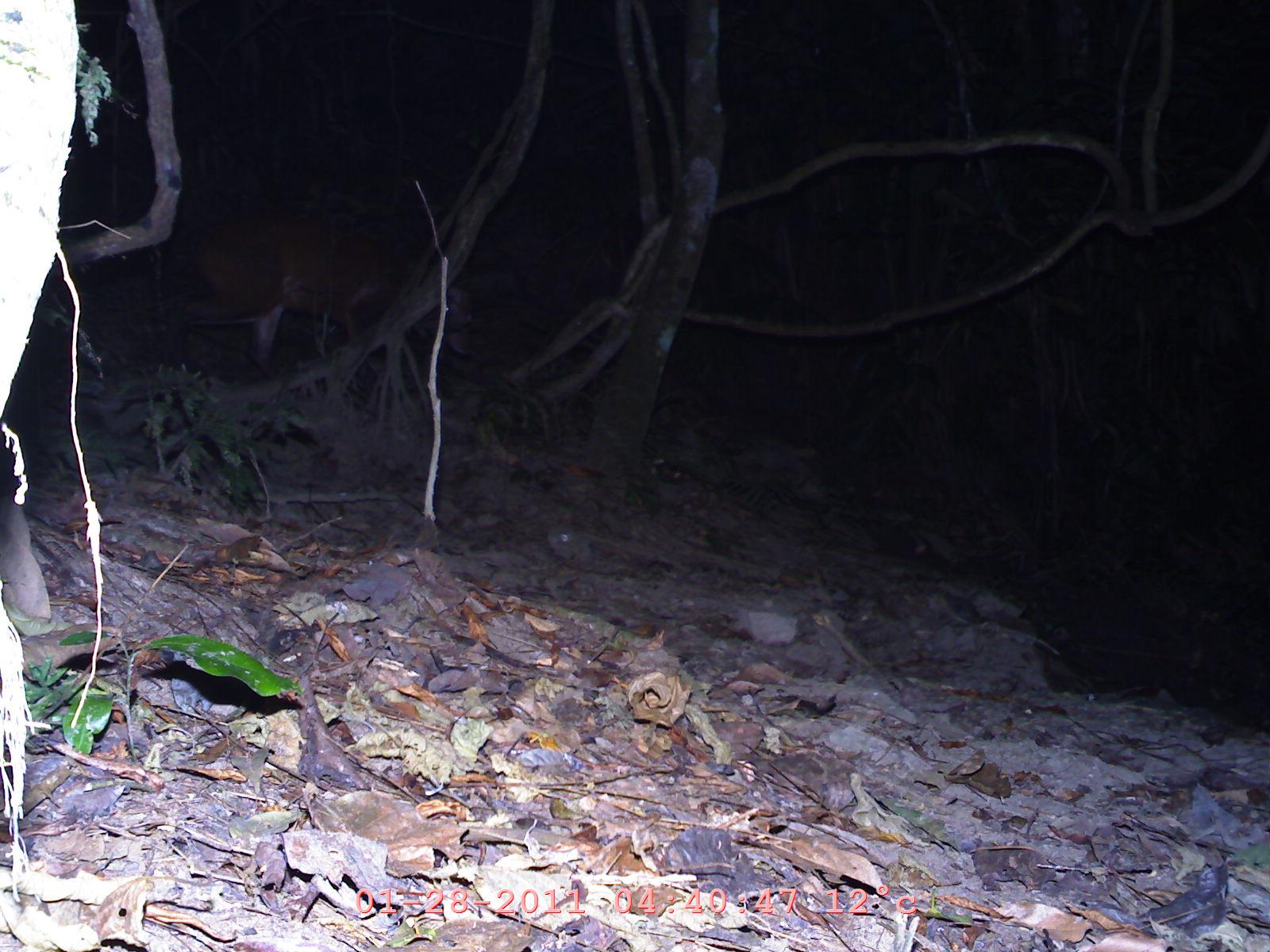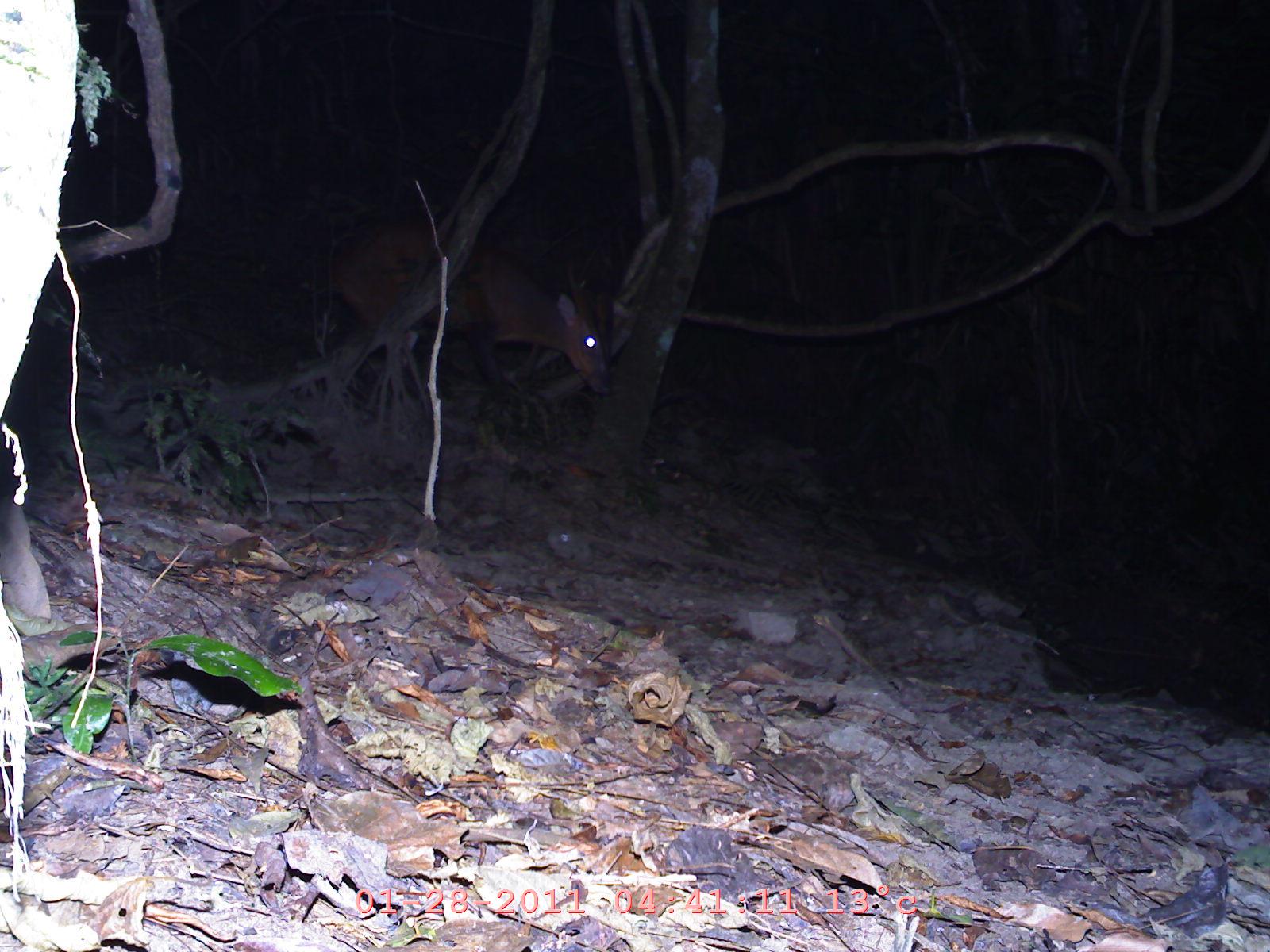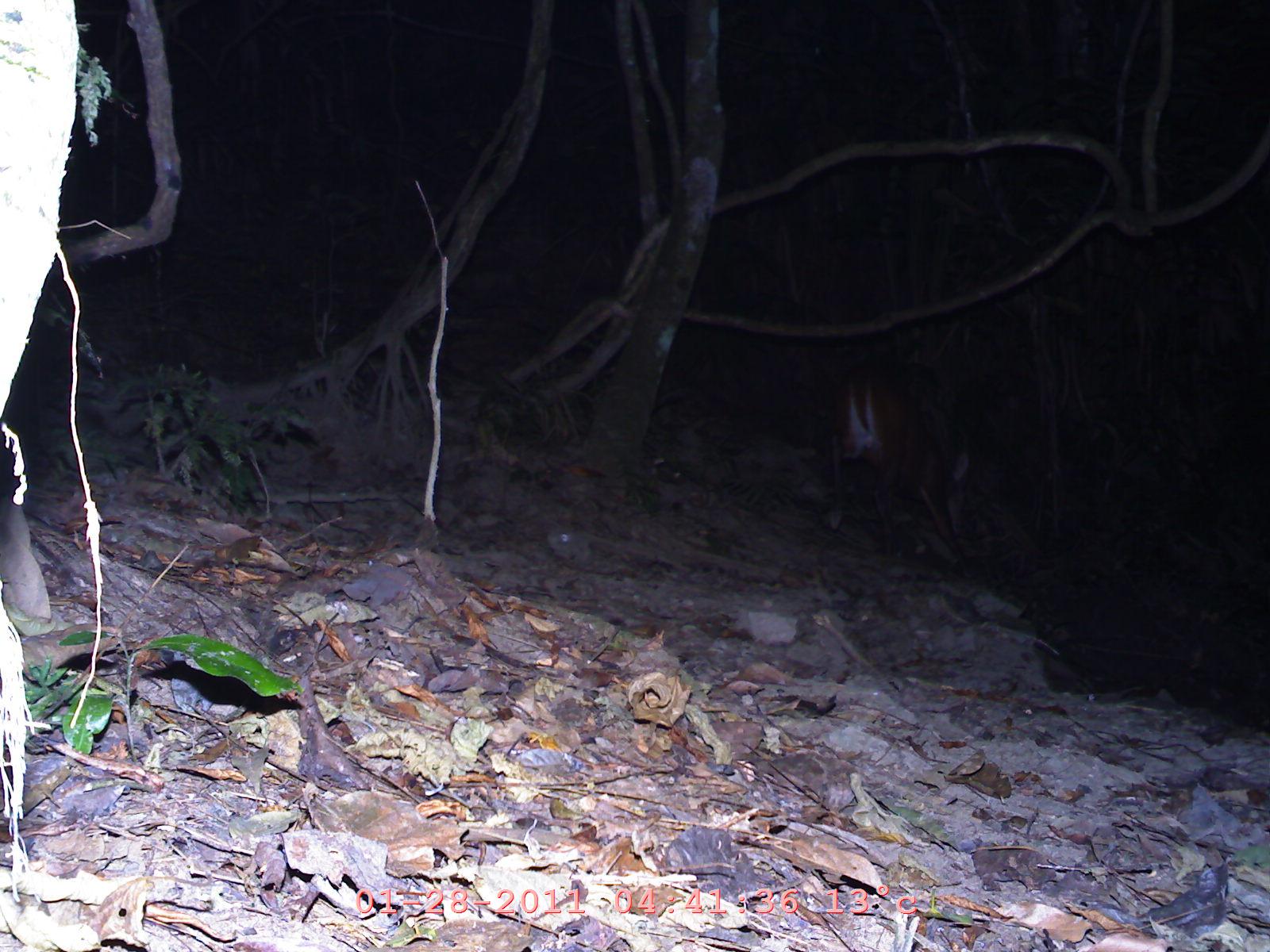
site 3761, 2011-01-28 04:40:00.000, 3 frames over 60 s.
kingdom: Animalia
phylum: Chordata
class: Mammalia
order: Artiodactyla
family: Cervidae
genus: Muntiacus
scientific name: Muntiacus muntjak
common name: southern red muntjac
Muntiacus muntjak (southern red muntjac), count 1, age adult.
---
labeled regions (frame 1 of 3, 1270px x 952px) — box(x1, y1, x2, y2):
muntiacus muntjak: box(166, 205, 472, 385)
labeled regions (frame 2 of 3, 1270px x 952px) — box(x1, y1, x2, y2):
muntiacus muntjak: box(322, 216, 611, 438)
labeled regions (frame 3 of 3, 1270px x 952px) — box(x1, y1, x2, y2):
muntiacus muntjak: box(824, 361, 974, 581)